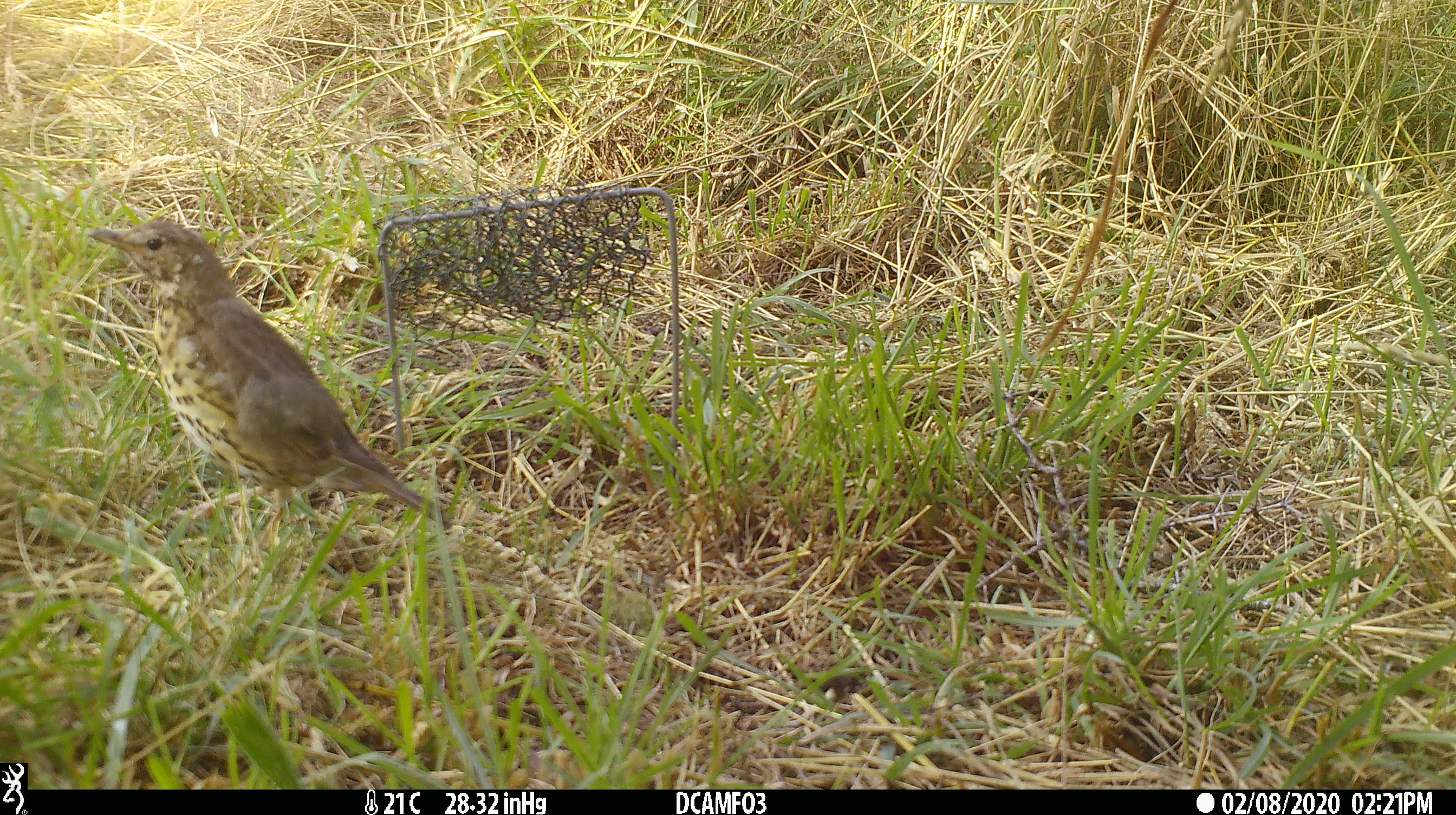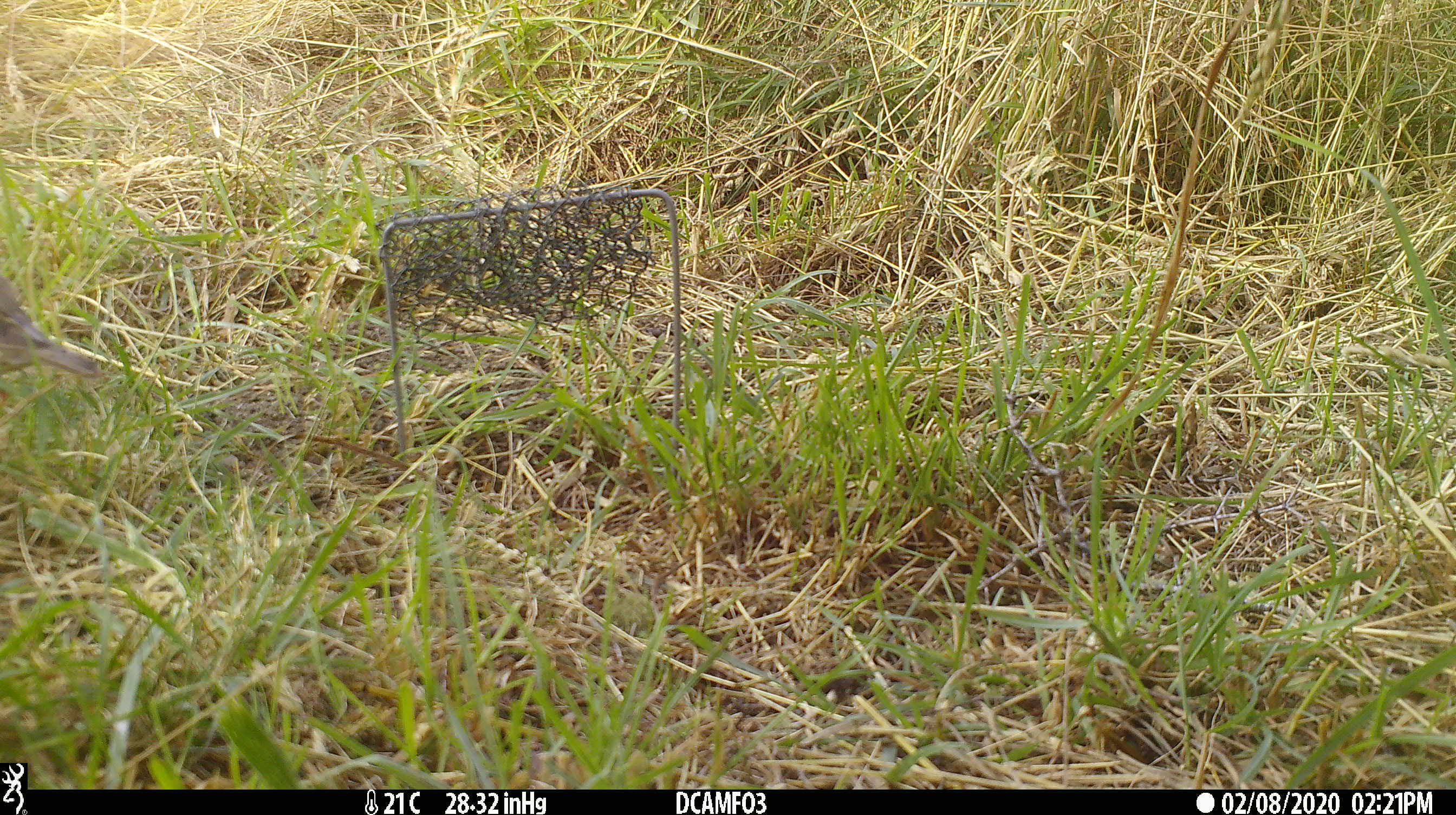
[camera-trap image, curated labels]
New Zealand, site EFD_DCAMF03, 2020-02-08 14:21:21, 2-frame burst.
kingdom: Animalia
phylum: Chordata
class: Aves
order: Passeriformes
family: Turdidae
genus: Turdus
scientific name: Turdus philomelos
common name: song thrush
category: thrush